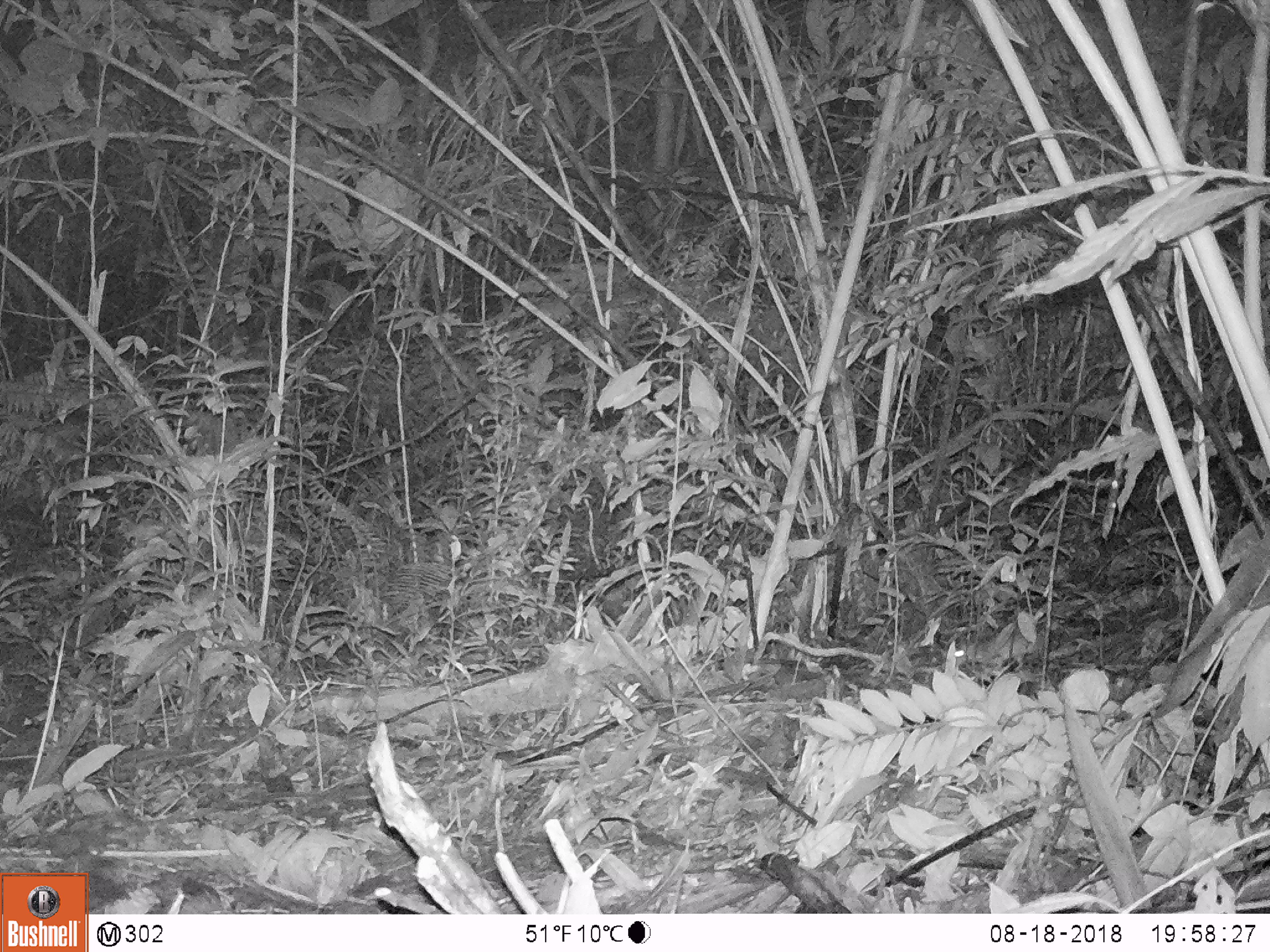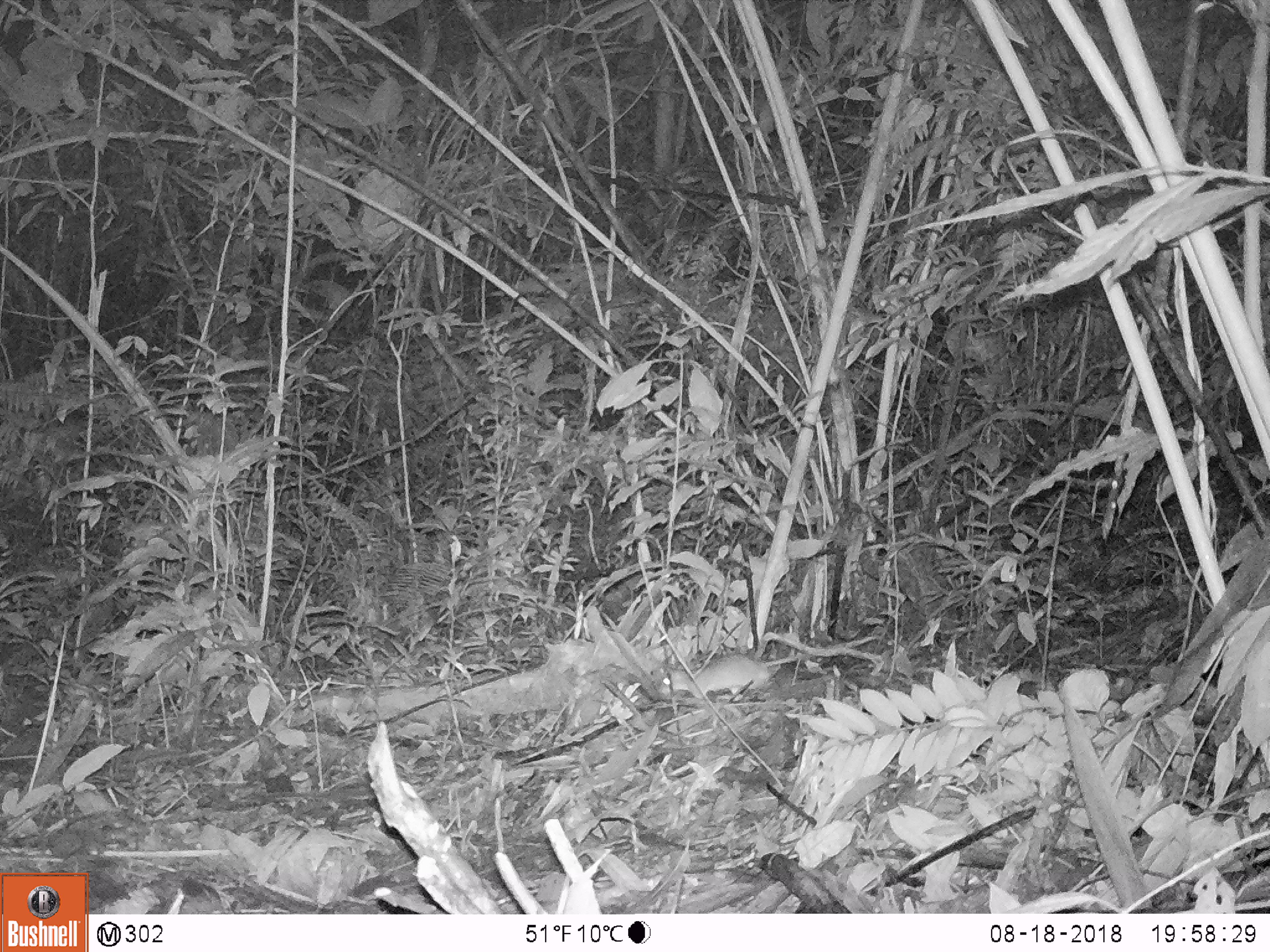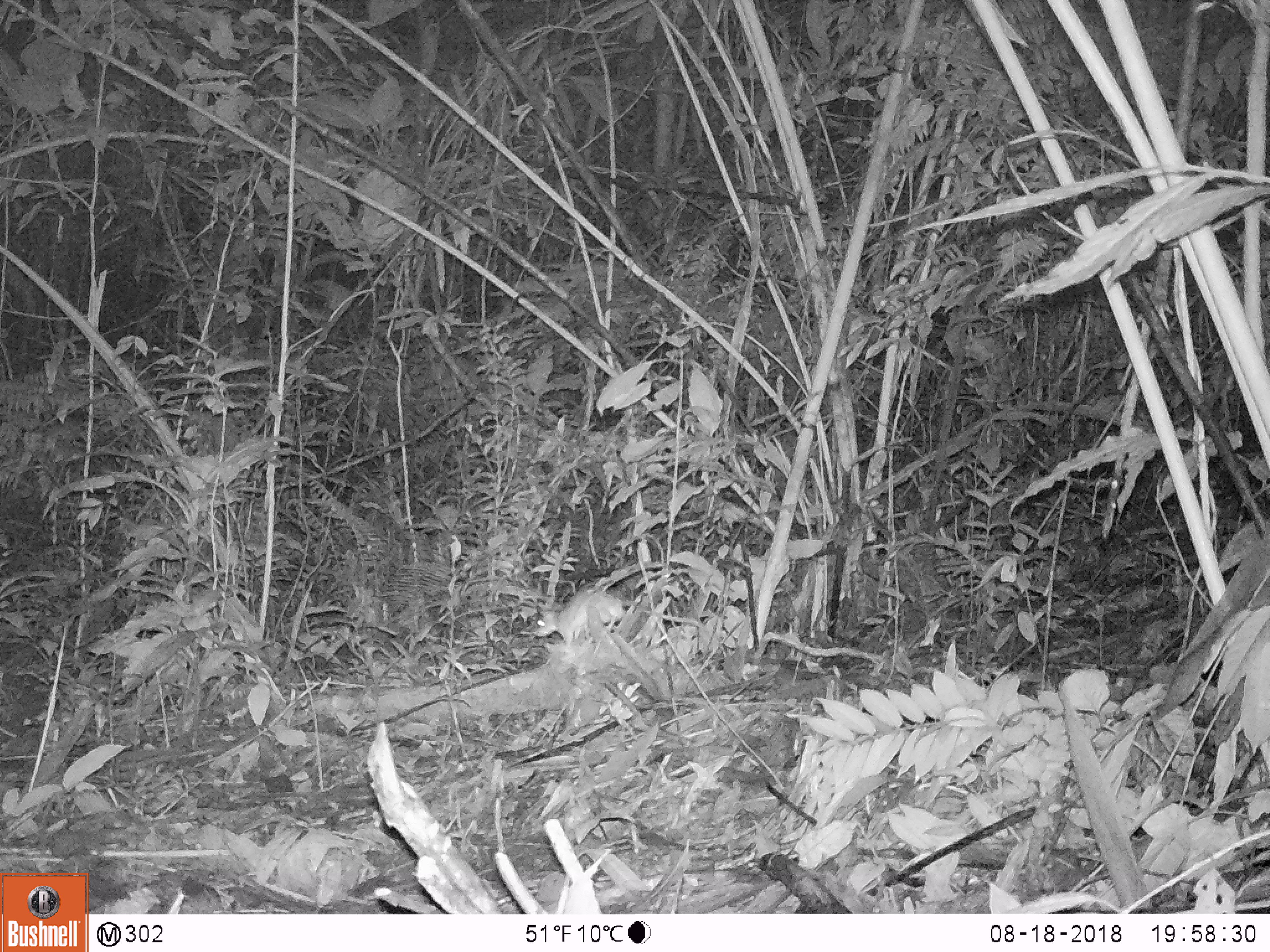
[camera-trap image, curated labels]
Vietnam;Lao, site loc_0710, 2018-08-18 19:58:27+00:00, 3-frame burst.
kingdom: Animalia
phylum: Chordata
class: Mammalia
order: Rodentia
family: Muridae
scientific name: Muridae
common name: old-world mice and rats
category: unidentified murid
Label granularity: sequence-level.